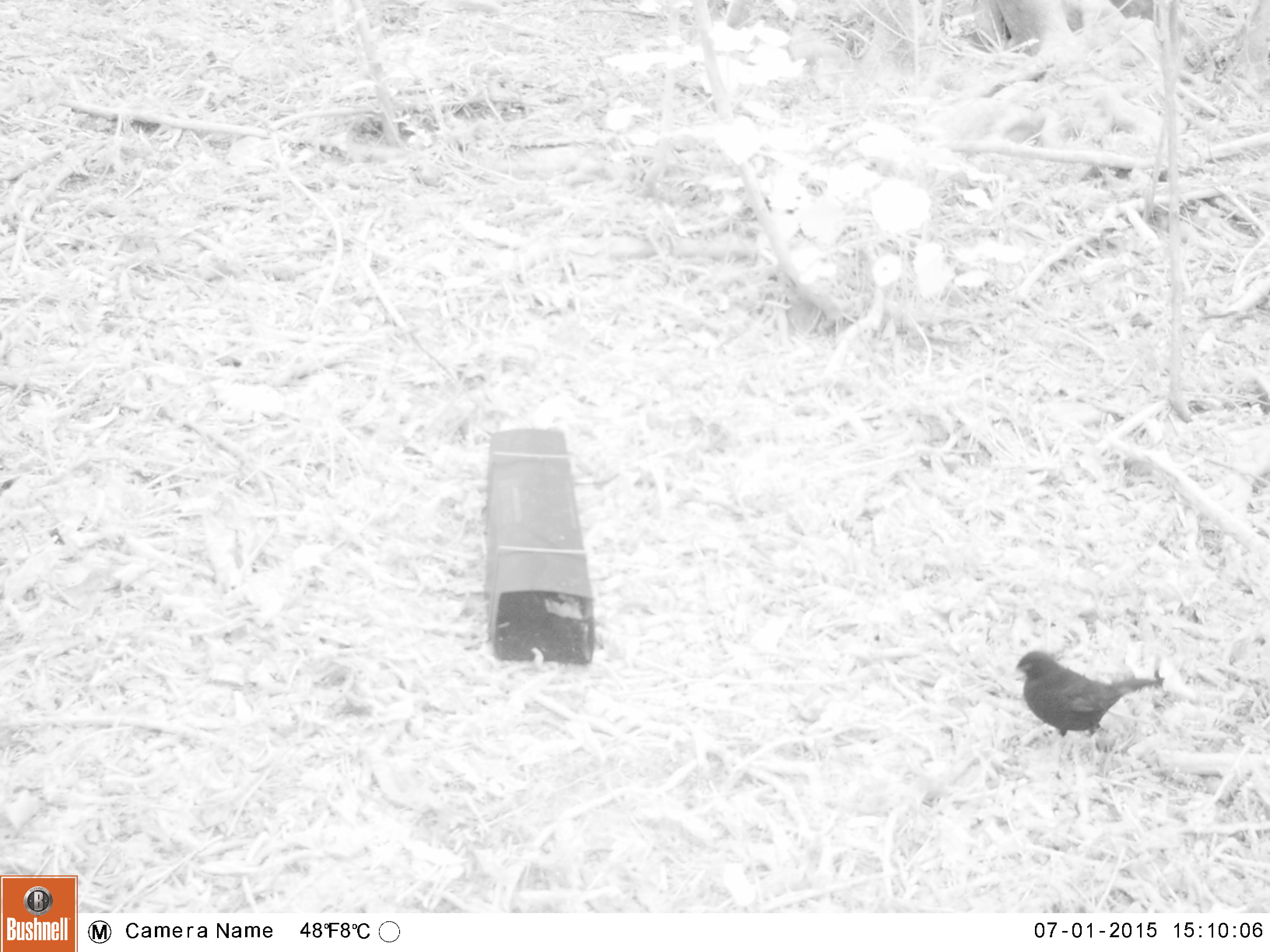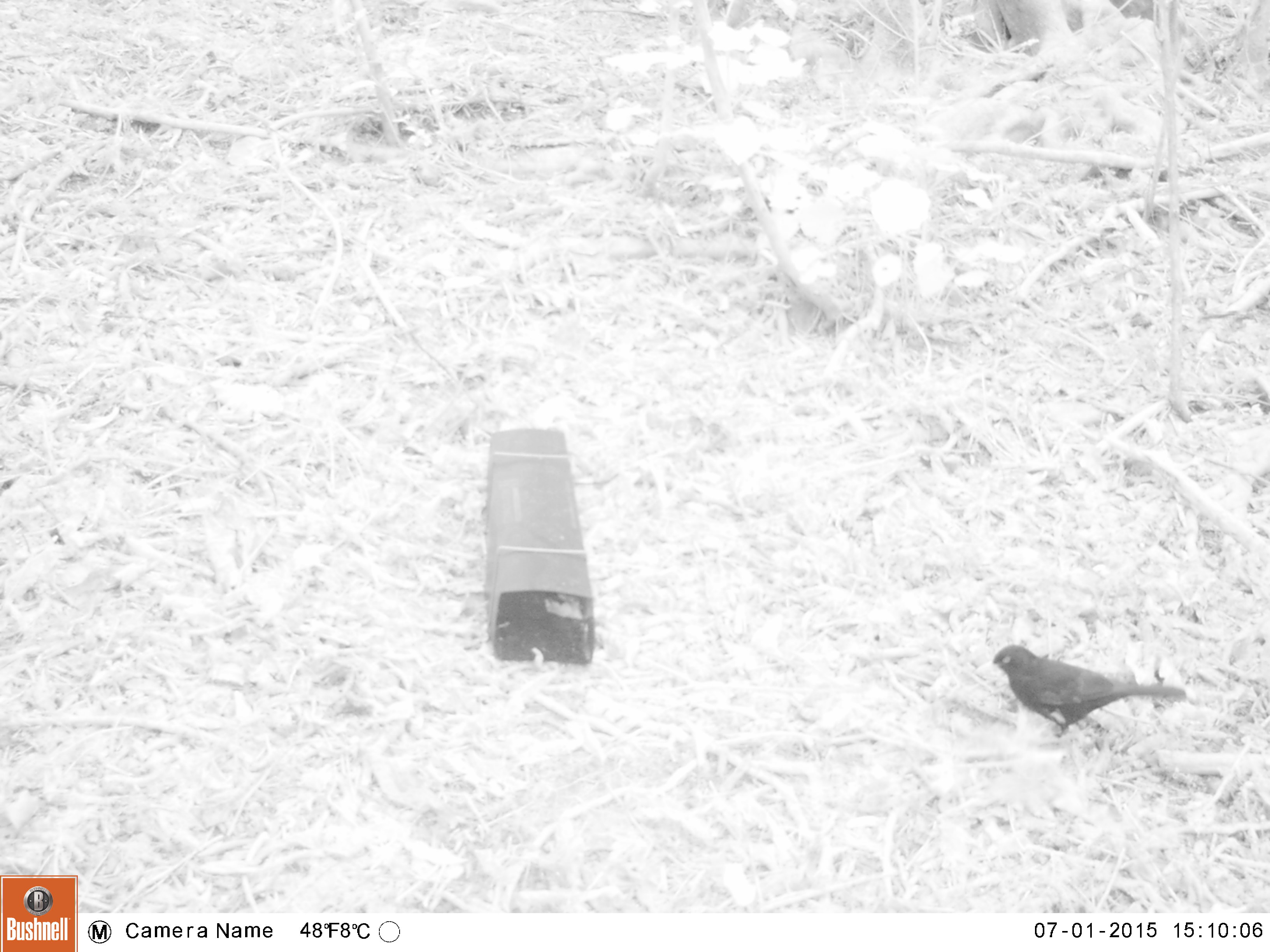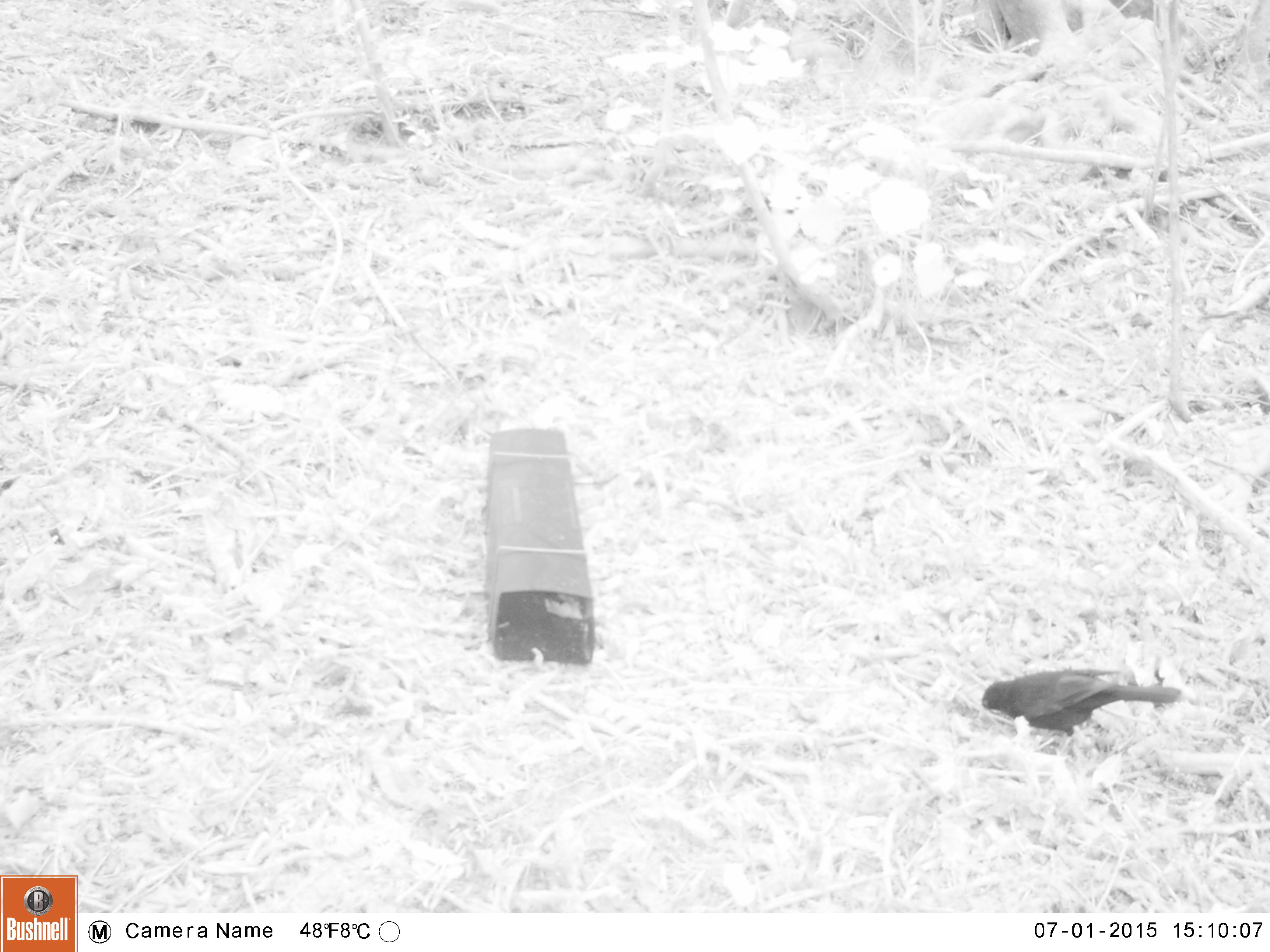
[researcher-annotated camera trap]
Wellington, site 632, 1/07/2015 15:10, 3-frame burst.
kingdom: Animalia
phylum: Chordata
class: Aves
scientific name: Aves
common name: bird